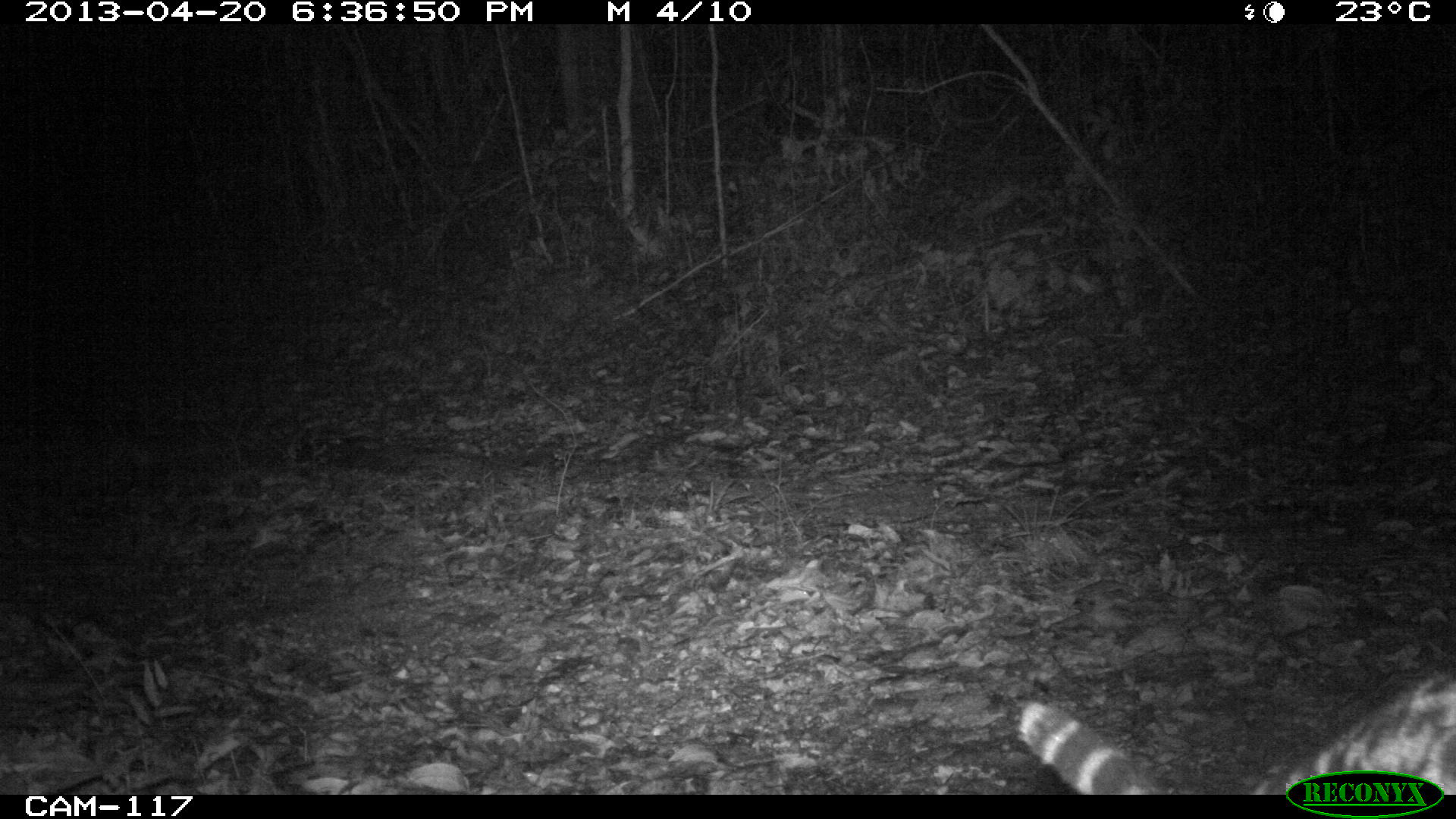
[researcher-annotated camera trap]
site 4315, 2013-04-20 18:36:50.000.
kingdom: Animalia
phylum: Chordata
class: Mammalia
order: Carnivora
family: Felidae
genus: Leopardus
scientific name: Leopardus pardalis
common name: ocelot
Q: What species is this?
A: Leopardus pardalis (ocelot).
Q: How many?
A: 1.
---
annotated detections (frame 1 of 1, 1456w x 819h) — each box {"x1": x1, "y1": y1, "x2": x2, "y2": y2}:
leopardus pardalis: {"x1": 1015, "y1": 671, "x2": 1456, "y2": 795}